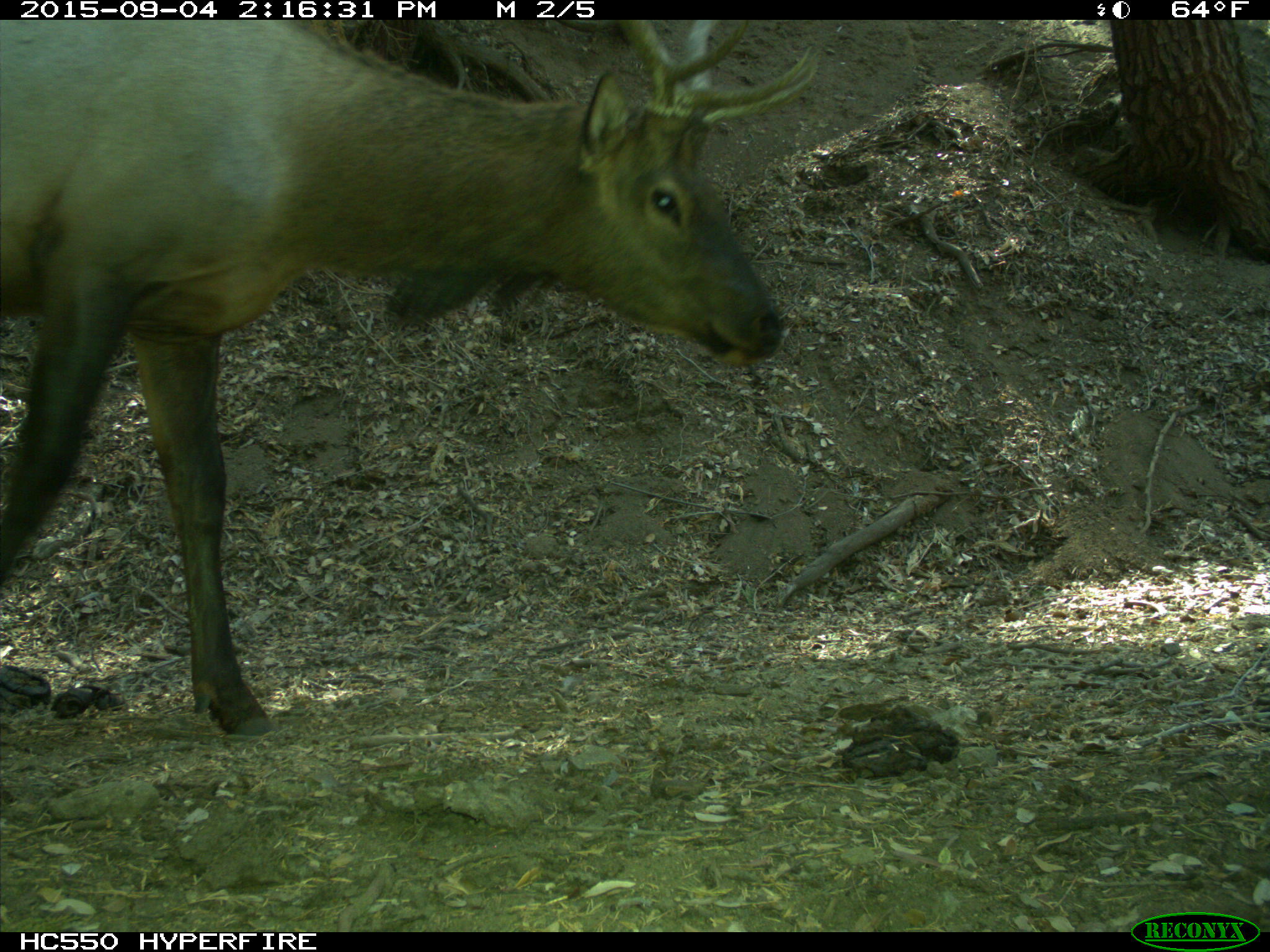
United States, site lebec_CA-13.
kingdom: Animalia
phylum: Chordata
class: Mammalia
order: Artiodactyla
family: Cervidae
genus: Cervus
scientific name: Cervus canadensis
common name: elk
Cervus canadensis (elk).